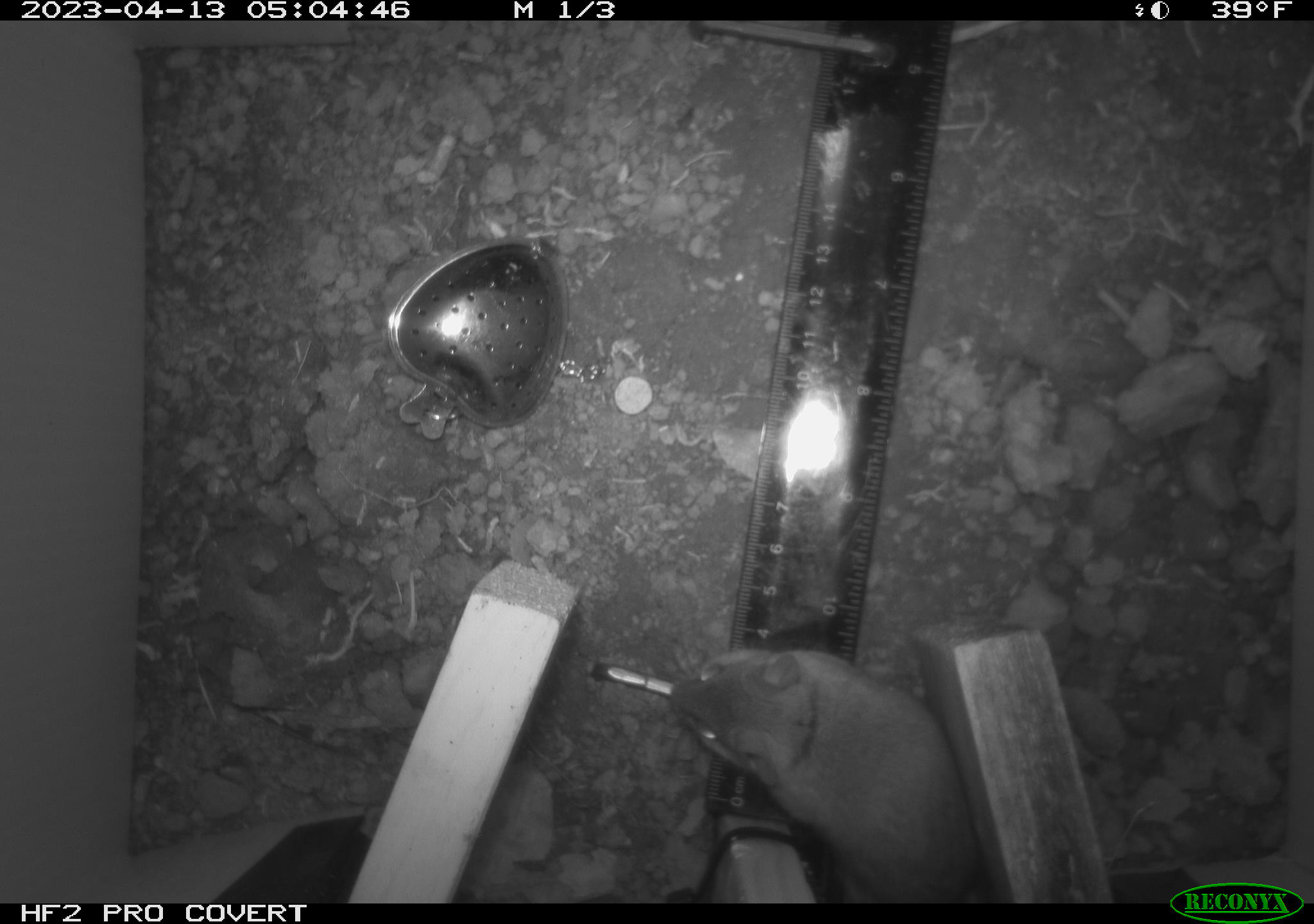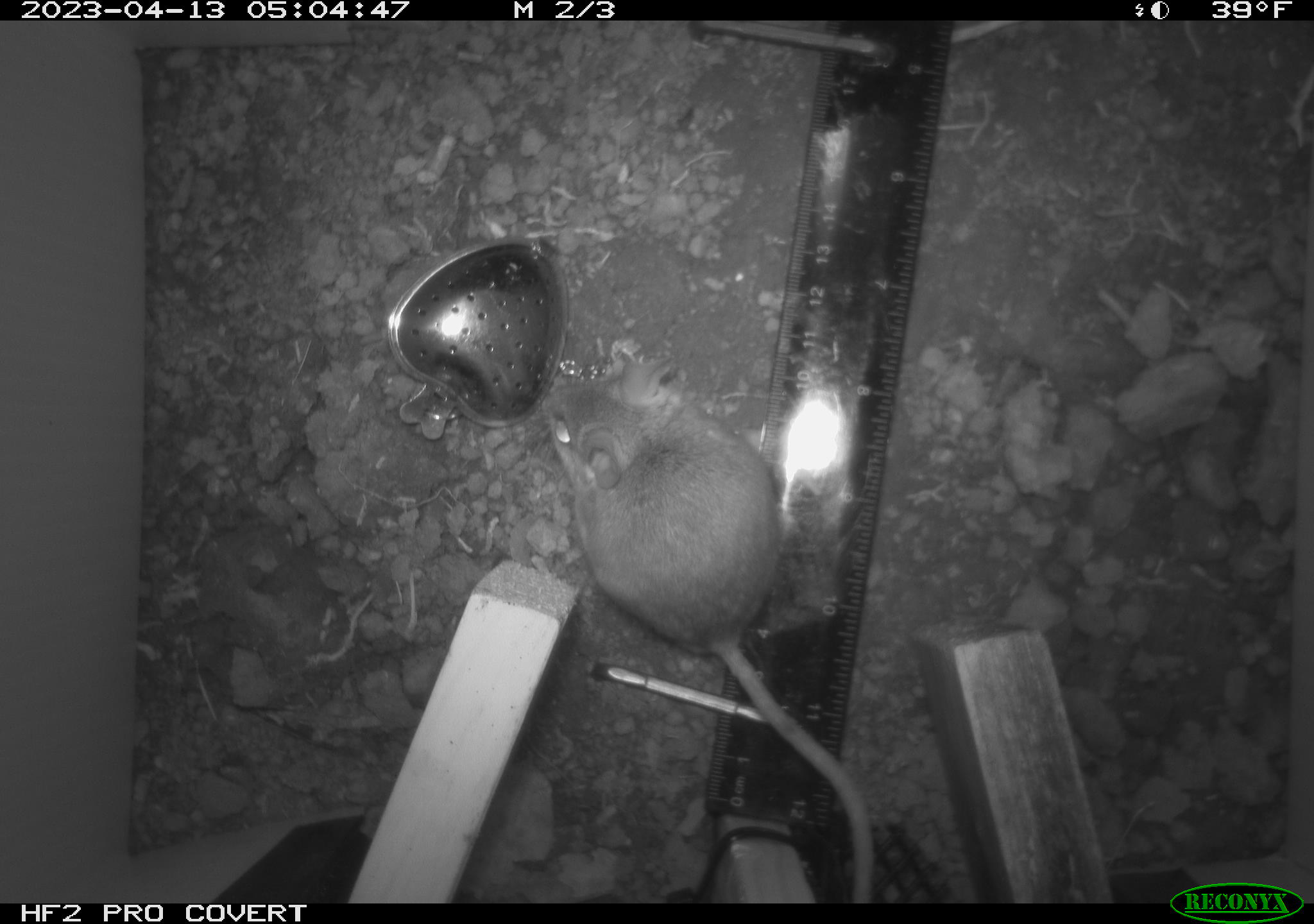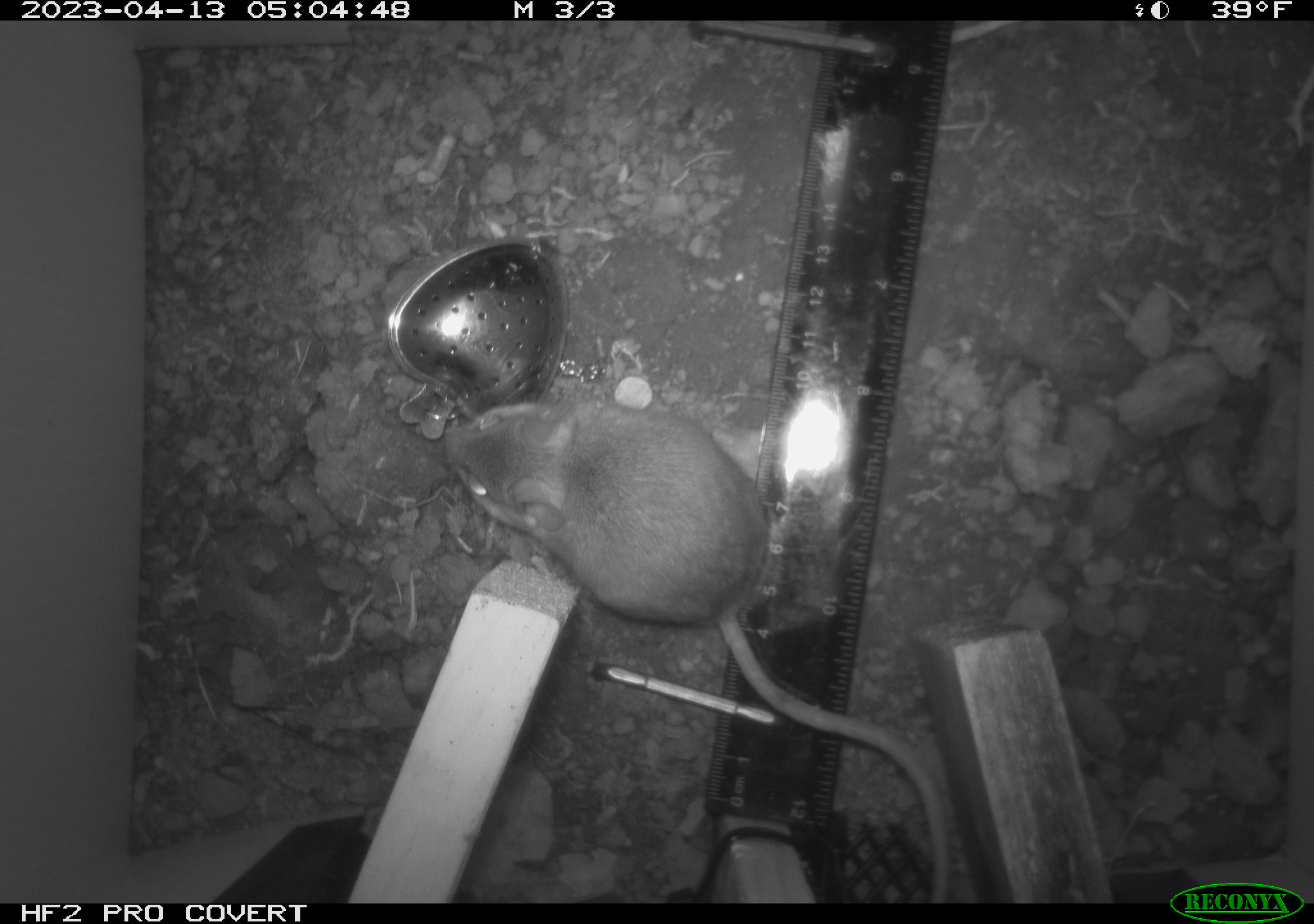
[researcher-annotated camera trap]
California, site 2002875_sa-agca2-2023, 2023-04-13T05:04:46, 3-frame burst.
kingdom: Animalia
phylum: Chordata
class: Mammalia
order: Rodentia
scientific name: Rodentia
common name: mouse species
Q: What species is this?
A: Mouse species (Rodentia).